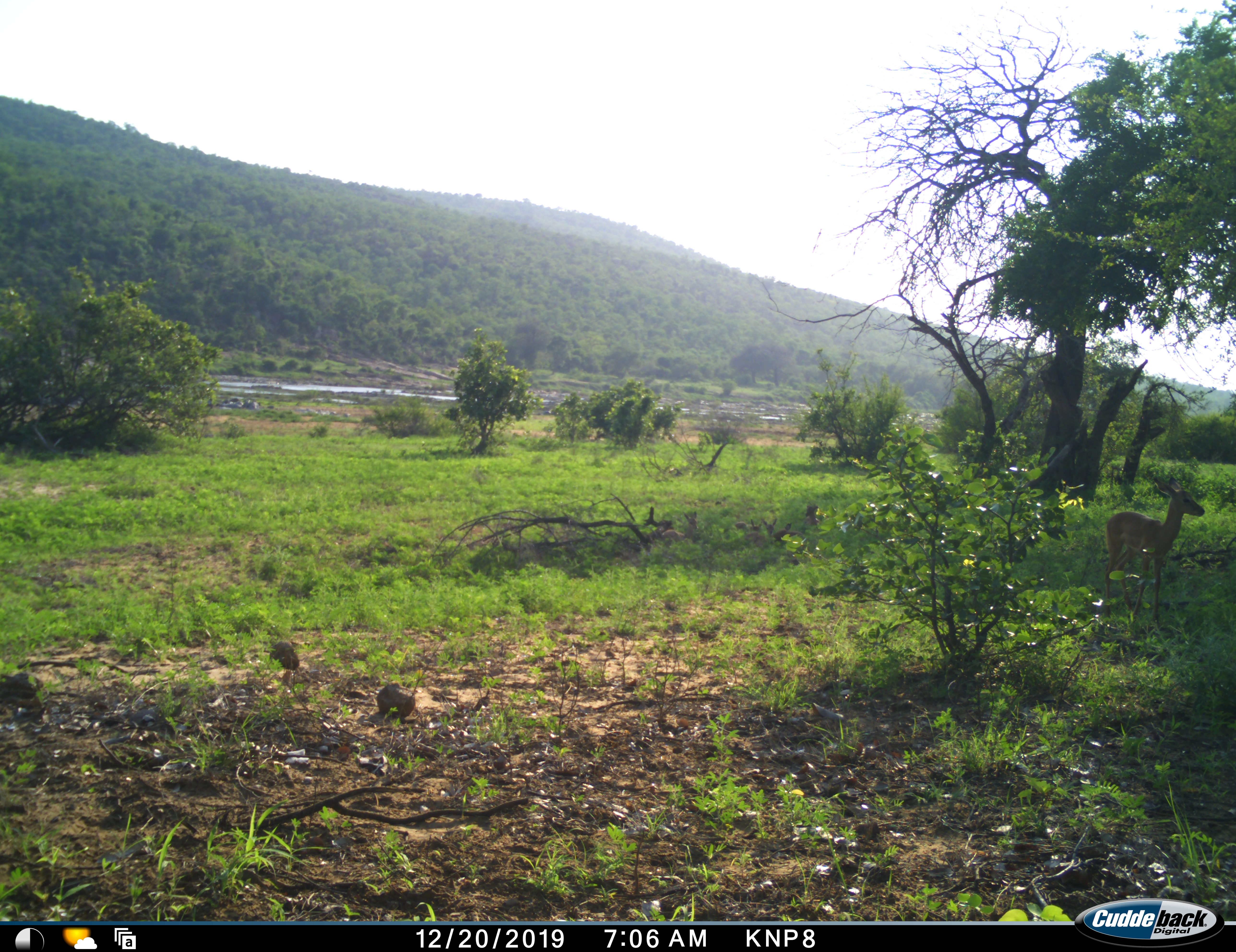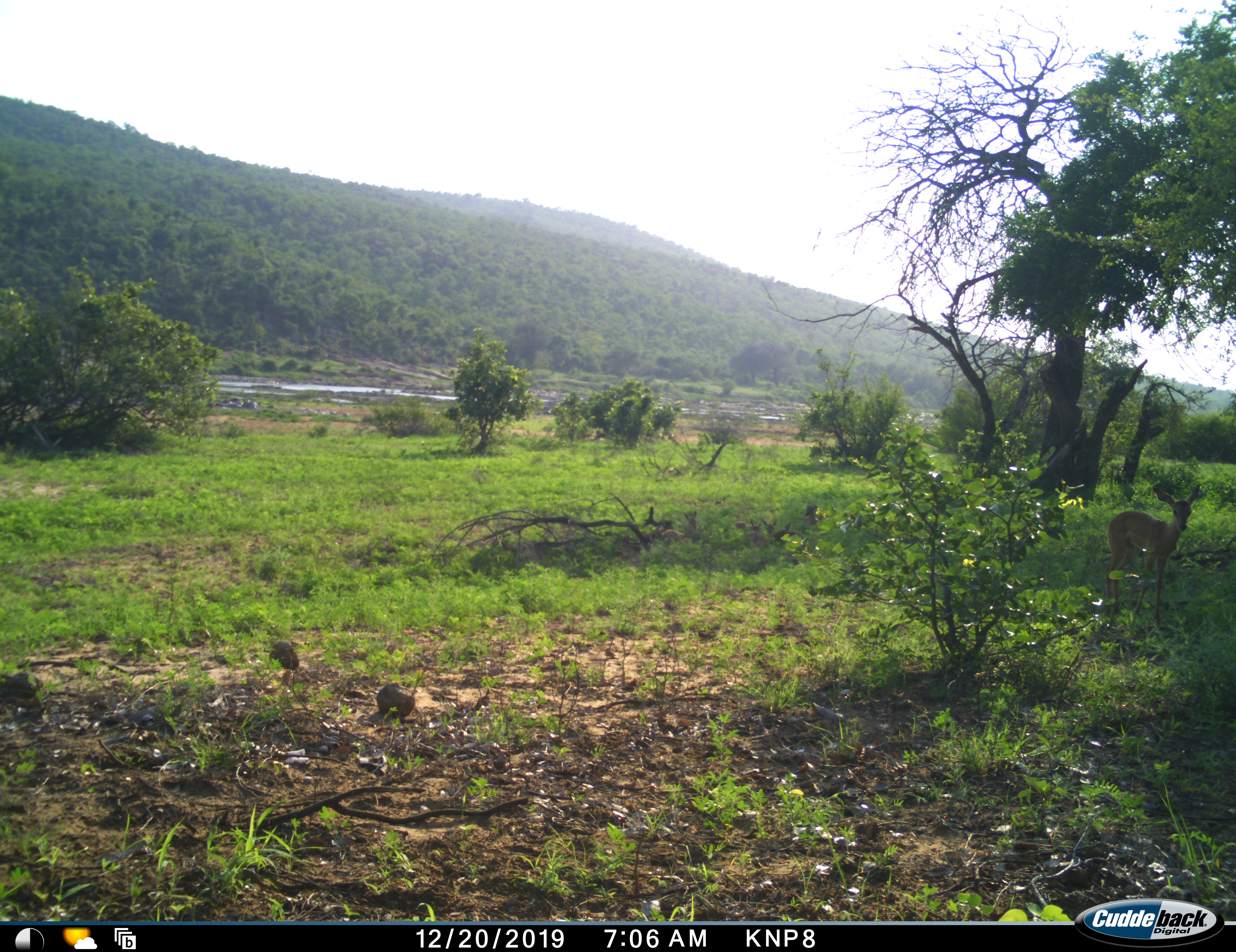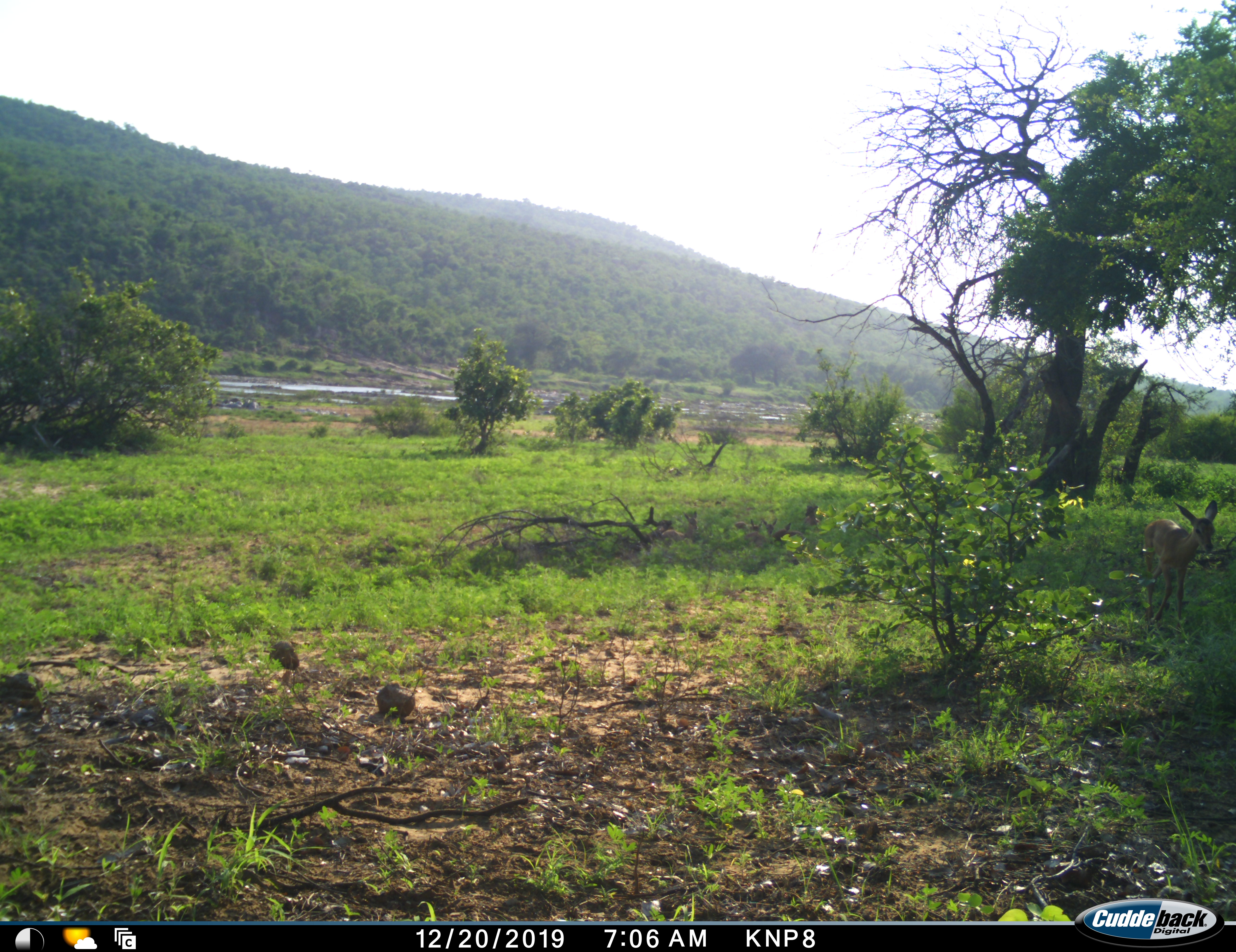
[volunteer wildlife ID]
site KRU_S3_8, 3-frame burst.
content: unidentified animal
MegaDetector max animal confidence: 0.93